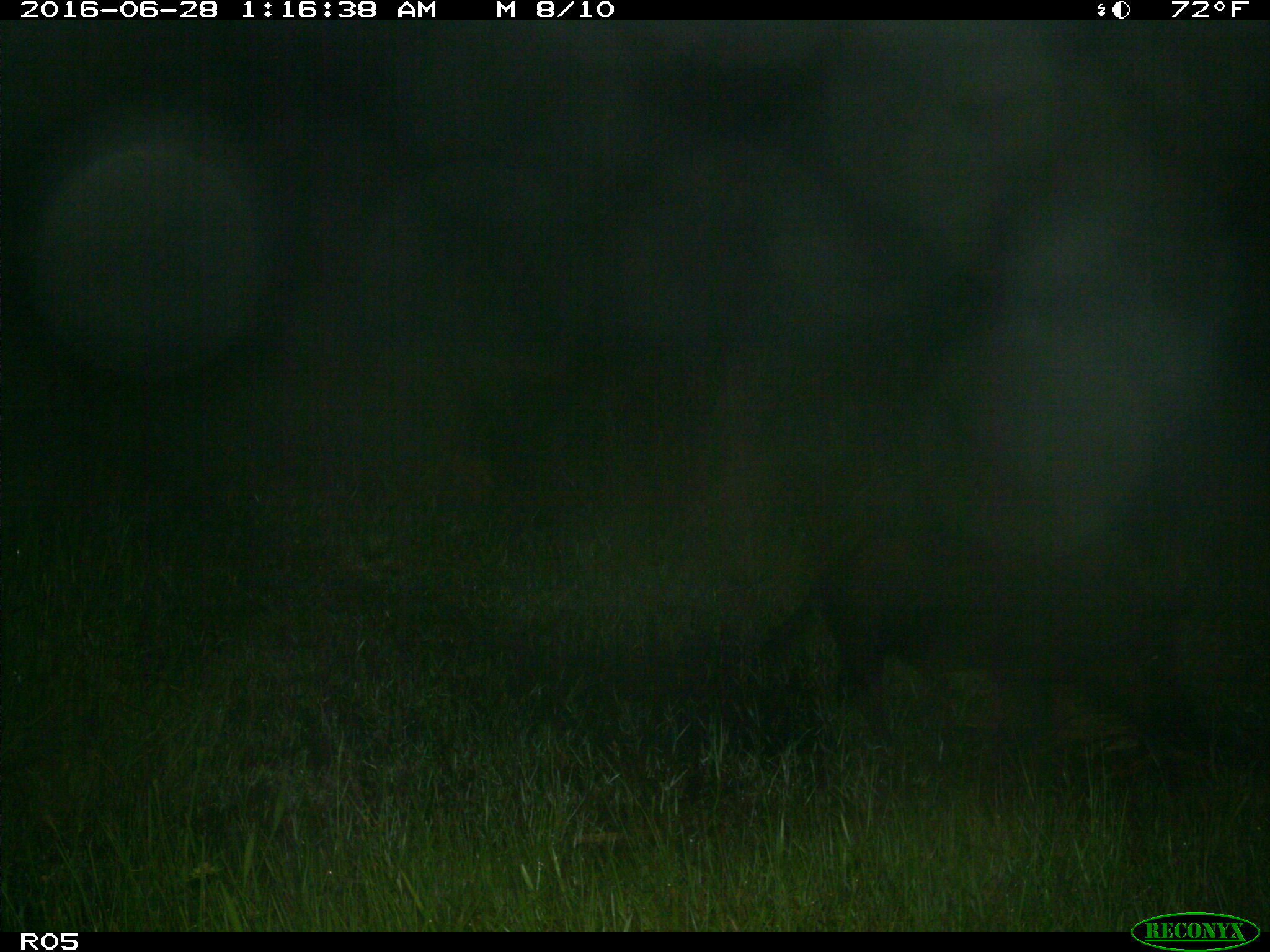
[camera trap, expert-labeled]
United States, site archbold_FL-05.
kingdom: Animalia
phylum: Chordata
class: Mammalia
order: Artiodactyla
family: Suidae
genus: Sus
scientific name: Sus scrofa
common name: wild boar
Sus scrofa (wild boar).